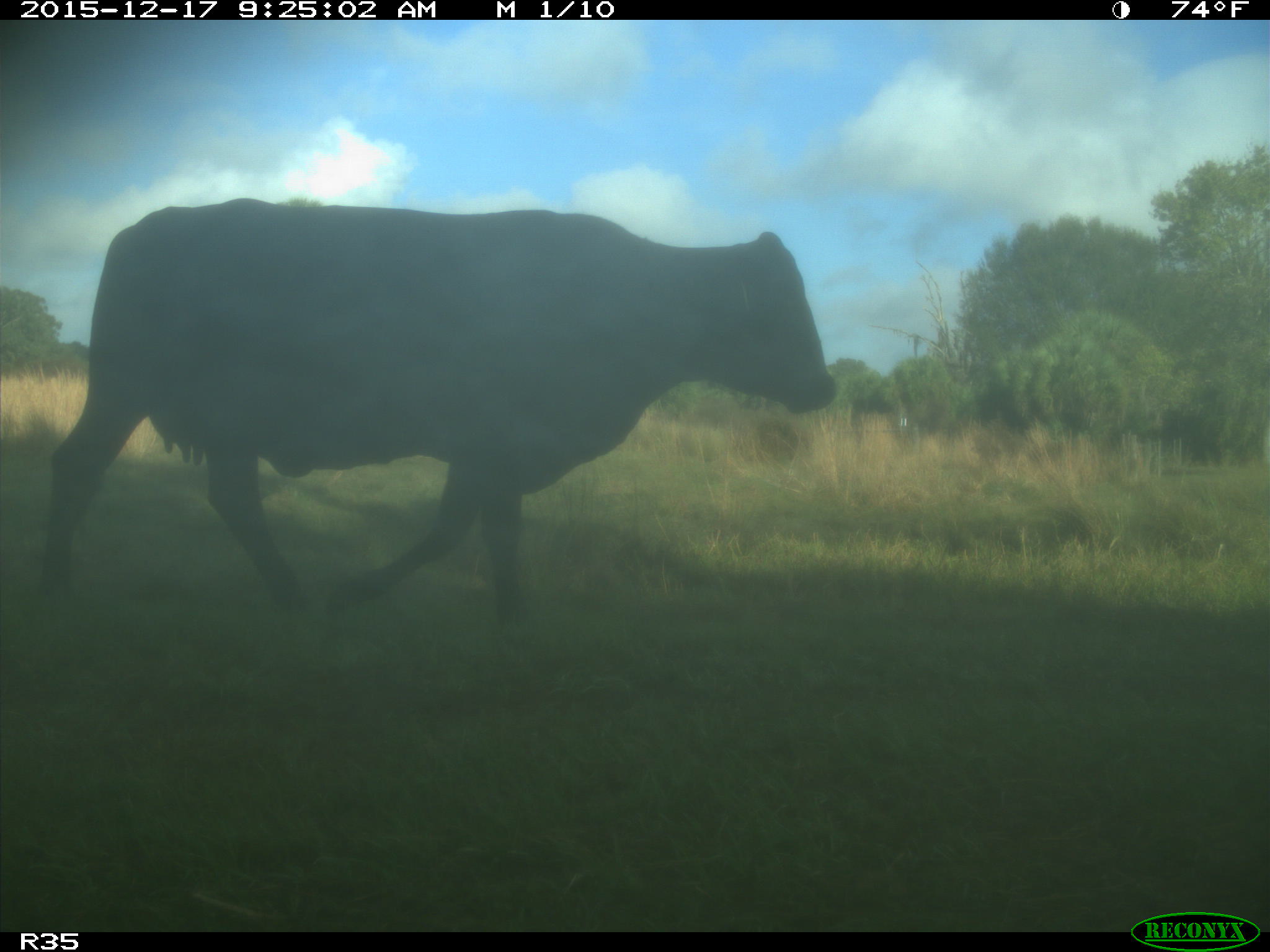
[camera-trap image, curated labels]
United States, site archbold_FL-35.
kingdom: Animalia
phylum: Chordata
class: Mammalia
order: Artiodactyla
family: Bovidae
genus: Bos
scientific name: Bos taurus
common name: domestic cow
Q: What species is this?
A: Bos taurus (domestic cow).